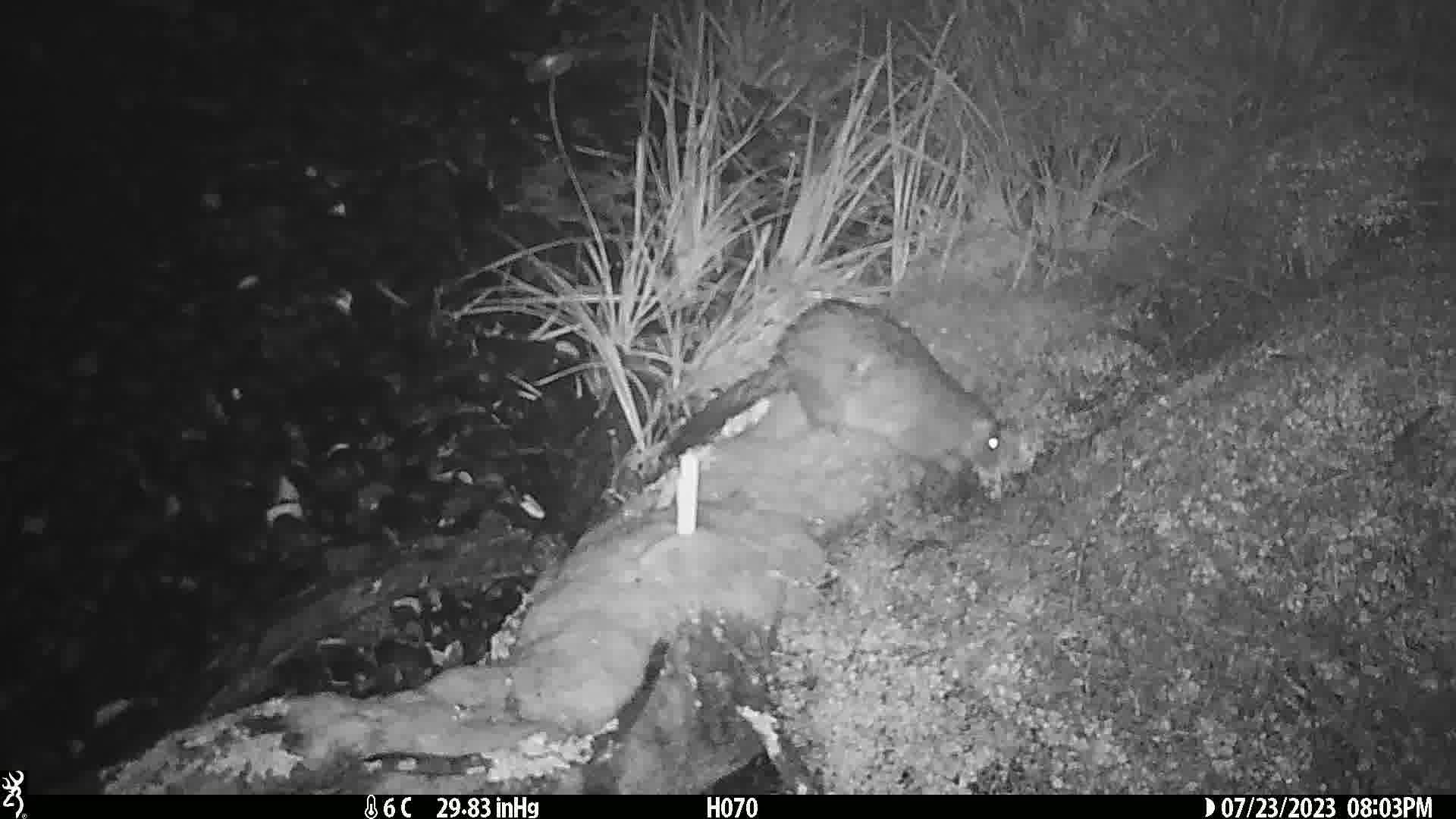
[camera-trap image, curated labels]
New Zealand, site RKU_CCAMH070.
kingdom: Animalia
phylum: Chordata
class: Mammalia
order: Diprotodontia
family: Phalangeridae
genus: Trichosurus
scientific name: Trichosurus vulpecula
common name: common brushtail possum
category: possum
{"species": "possum (common brushtail possum) (Trichosurus vulpecula)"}